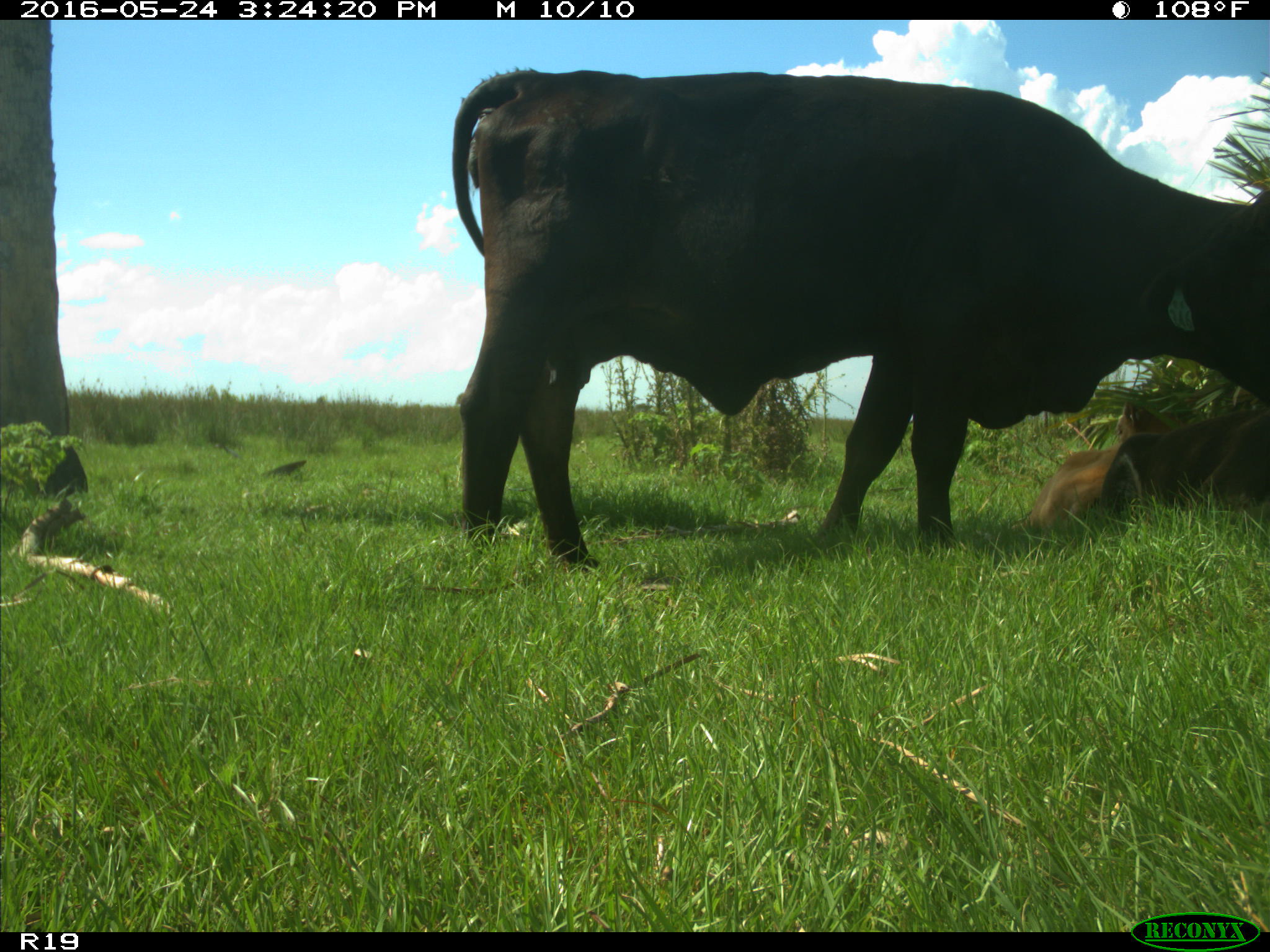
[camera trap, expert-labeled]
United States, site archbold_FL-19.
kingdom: Animalia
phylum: Chordata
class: Mammalia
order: Artiodactyla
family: Bovidae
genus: Bos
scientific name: Bos taurus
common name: domestic cow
Bos taurus (domestic cow).